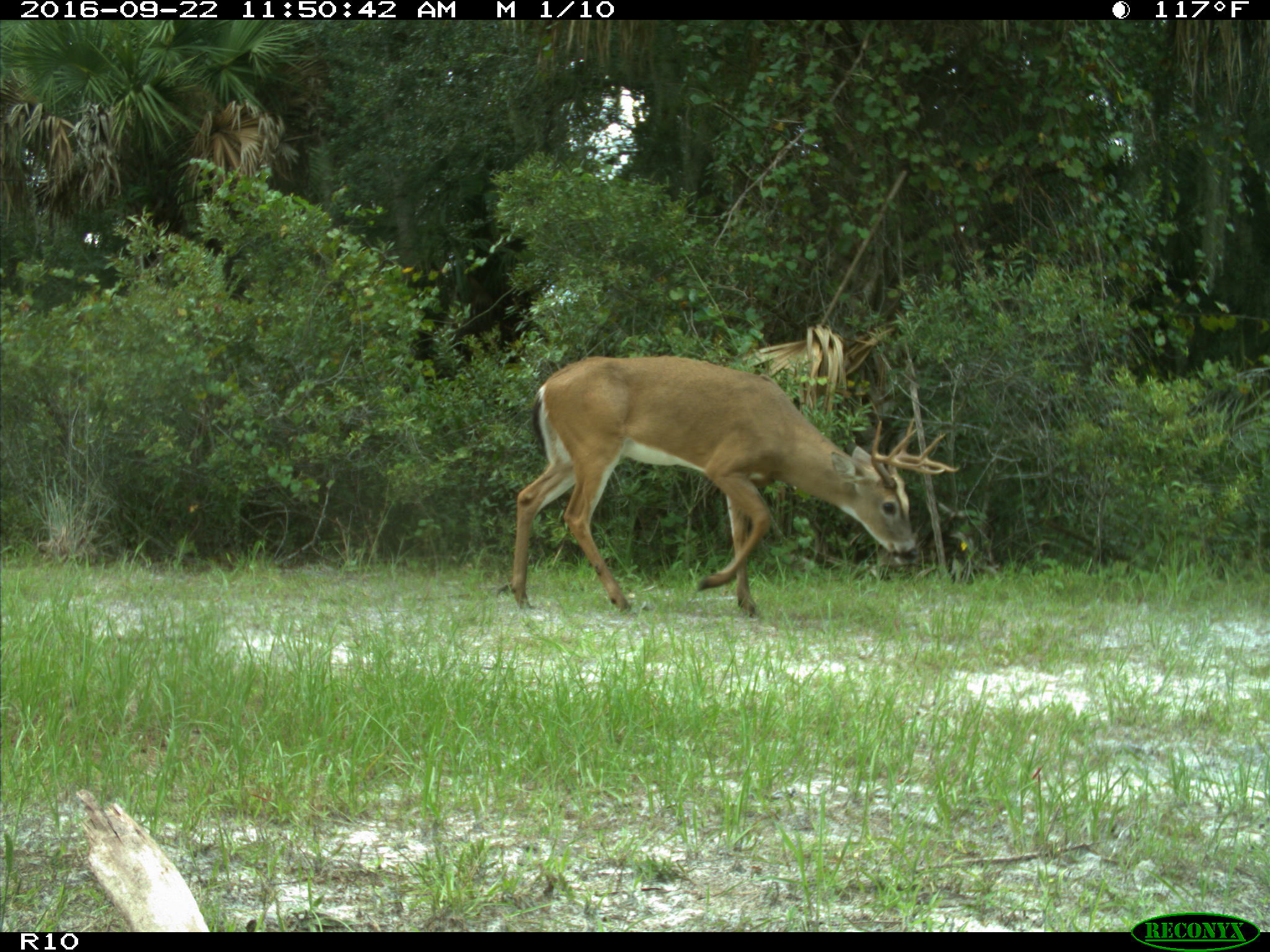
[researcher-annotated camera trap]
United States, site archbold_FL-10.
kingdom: Animalia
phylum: Chordata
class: Mammalia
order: Artiodactyla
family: Cervidae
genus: Odocoileus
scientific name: Odocoileus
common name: deer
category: unidentified deer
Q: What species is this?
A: Unidentified deer (deer) (Odocoileus).